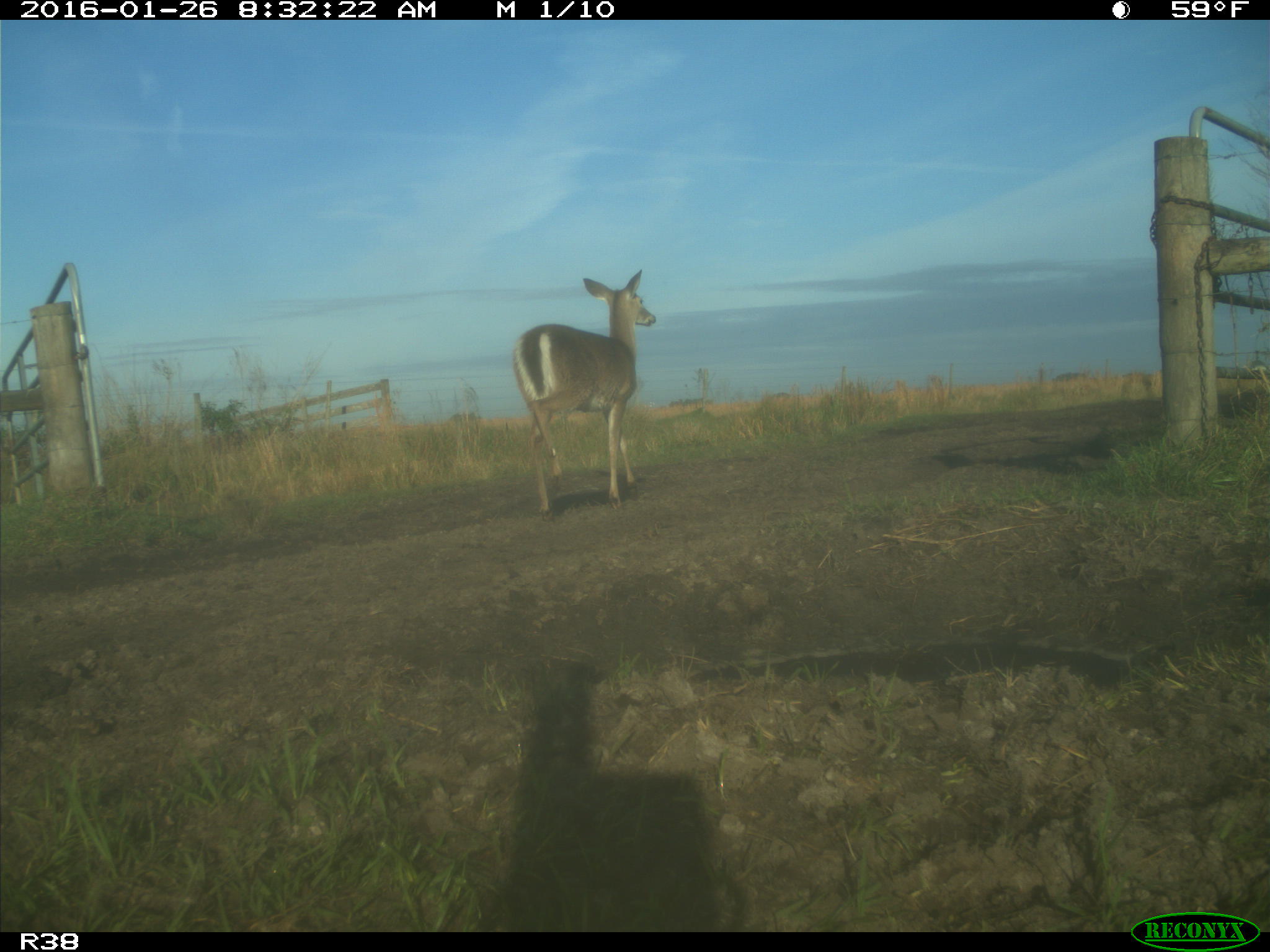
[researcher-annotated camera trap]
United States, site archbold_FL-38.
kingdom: Animalia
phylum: Chordata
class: Mammalia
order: Artiodactyla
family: Cervidae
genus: Odocoileus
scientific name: Odocoileus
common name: deer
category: unidentified deer